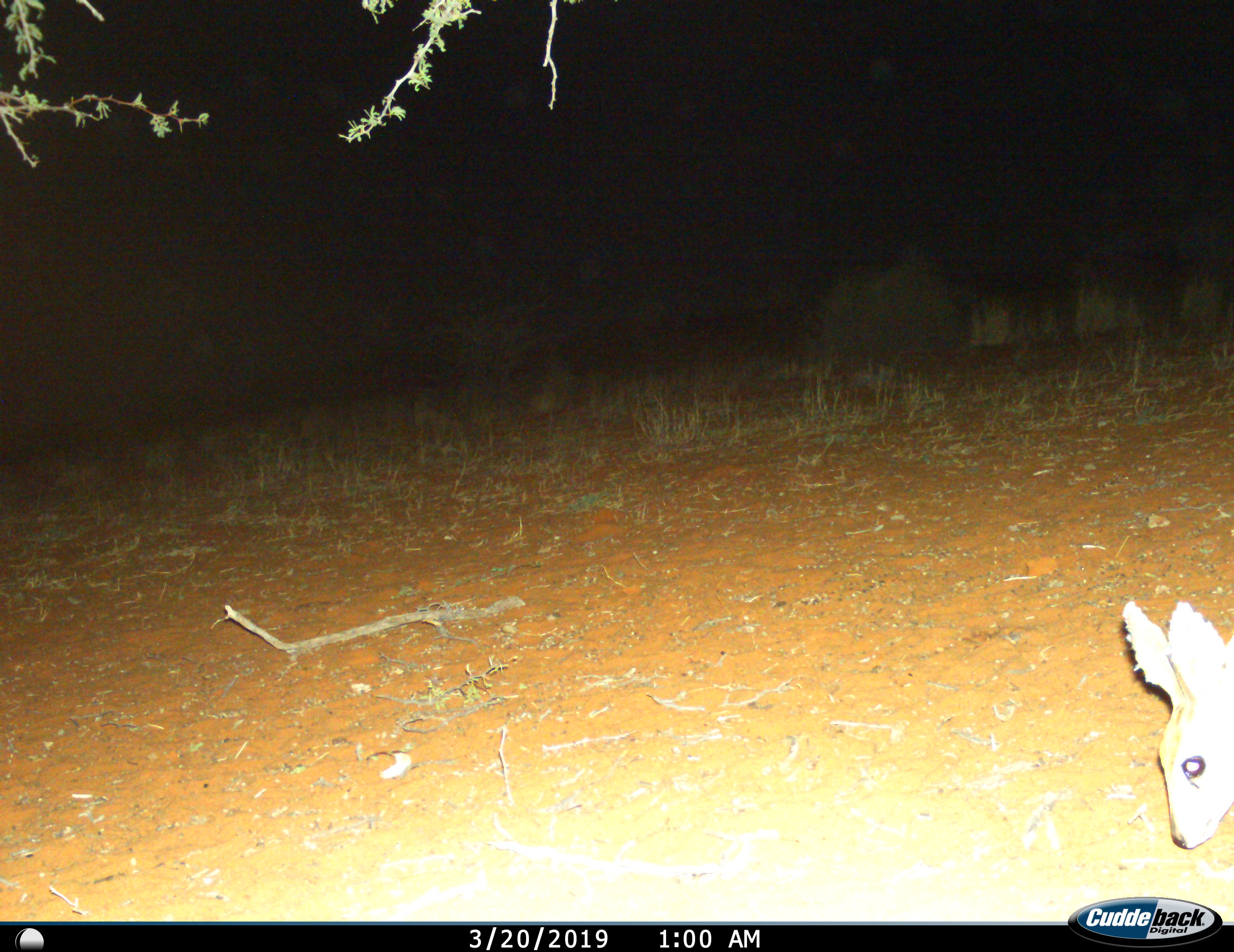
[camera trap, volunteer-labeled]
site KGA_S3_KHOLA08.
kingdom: Animalia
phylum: Chordata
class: Mammalia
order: Artiodactyla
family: Bovidae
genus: Raphicerus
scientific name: Raphicerus campestris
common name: steenbok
Steenbok (Raphicerus campestris), count 1. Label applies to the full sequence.